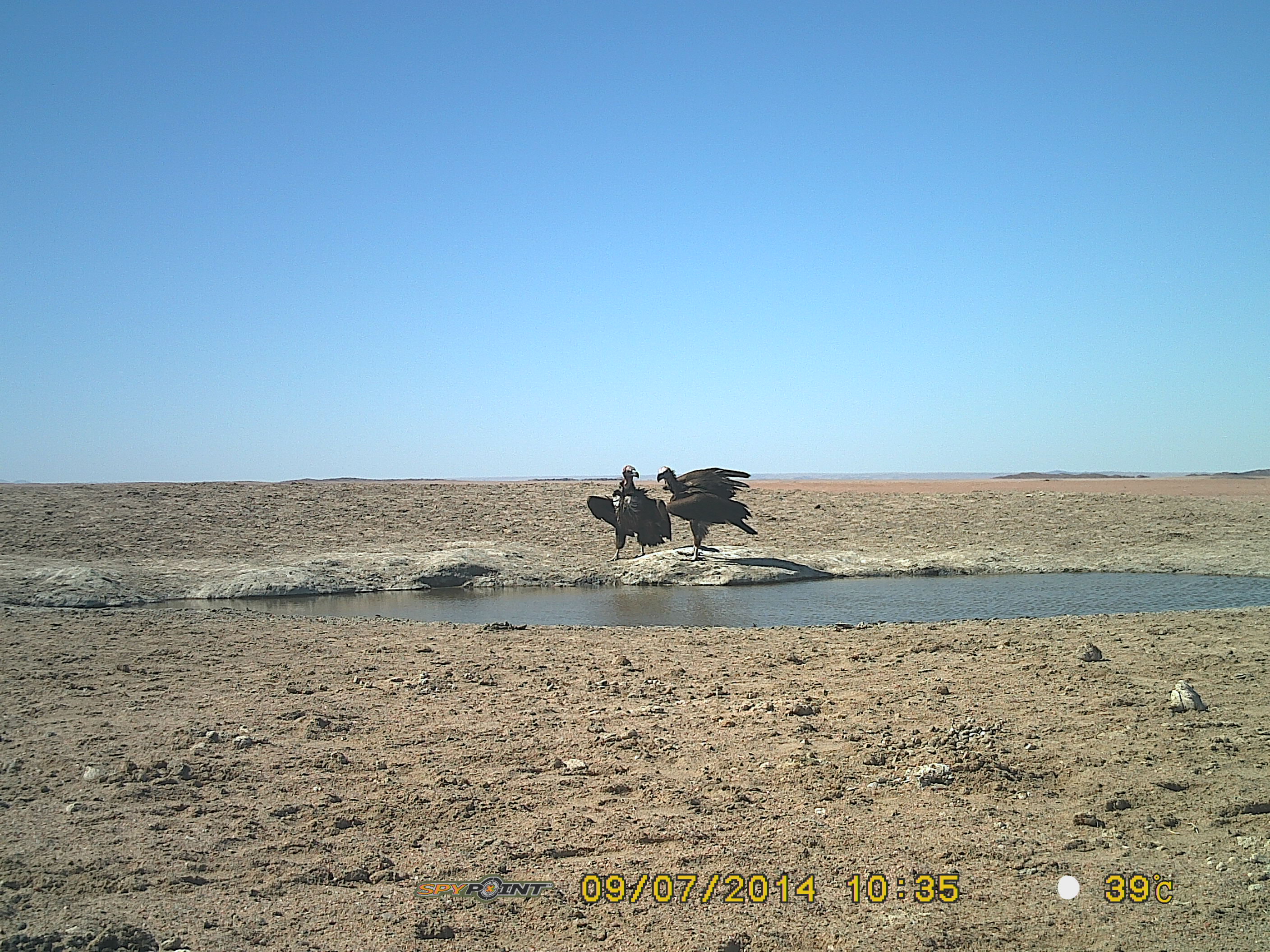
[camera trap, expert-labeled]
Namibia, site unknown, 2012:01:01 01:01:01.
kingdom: Animalia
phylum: Chordata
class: Aves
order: Accipitriformes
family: Accipitridae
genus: Torgos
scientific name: Torgos tracheliotos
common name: lappet-faced vulture